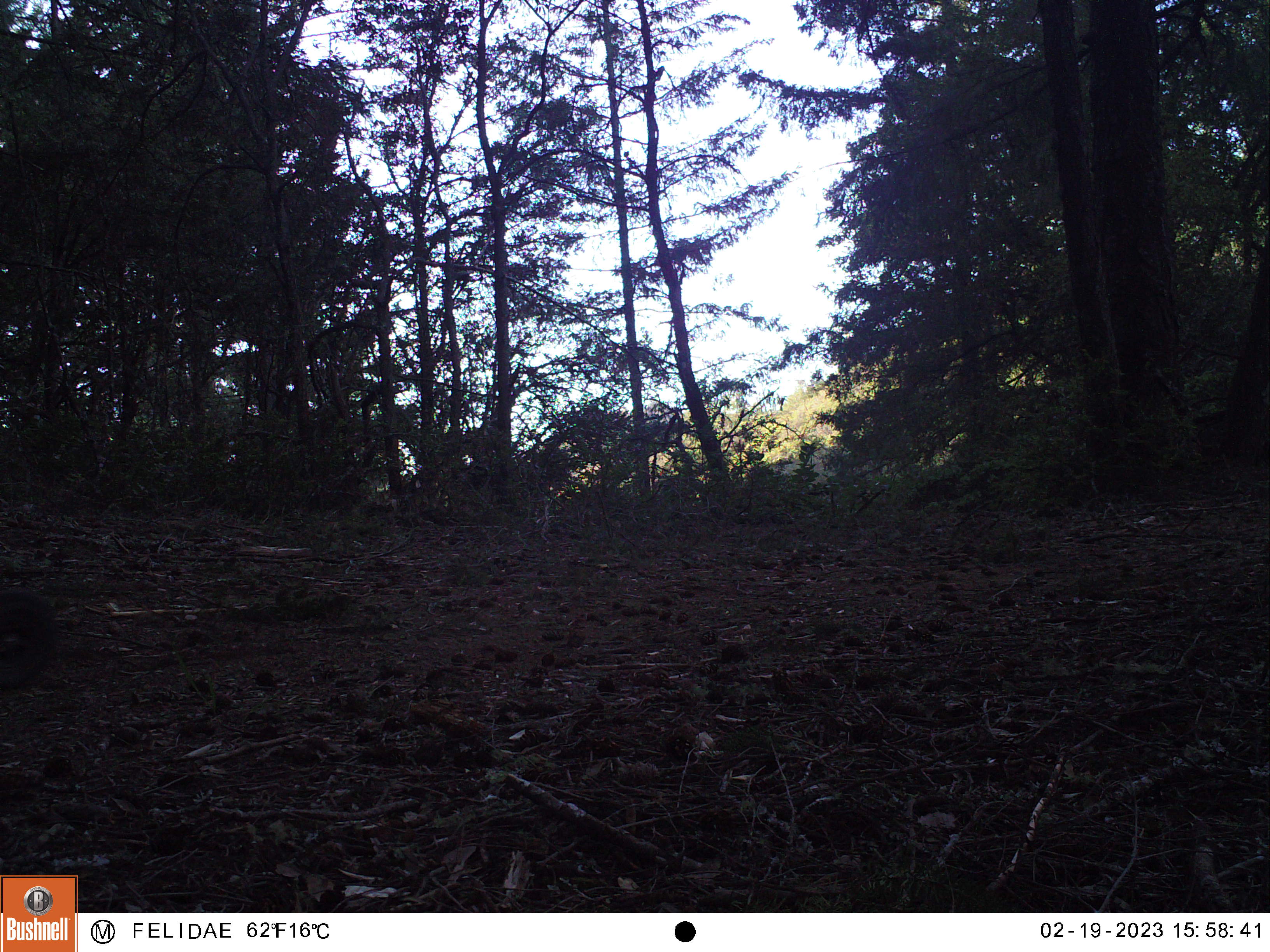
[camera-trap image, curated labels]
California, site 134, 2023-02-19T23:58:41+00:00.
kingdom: Animalia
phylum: Chordata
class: Mammalia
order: Rodentia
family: Sciuridae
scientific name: Sciuridae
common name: squirrel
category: unknown squirrel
Unknown squirrel (squirrel) (Sciuridae).